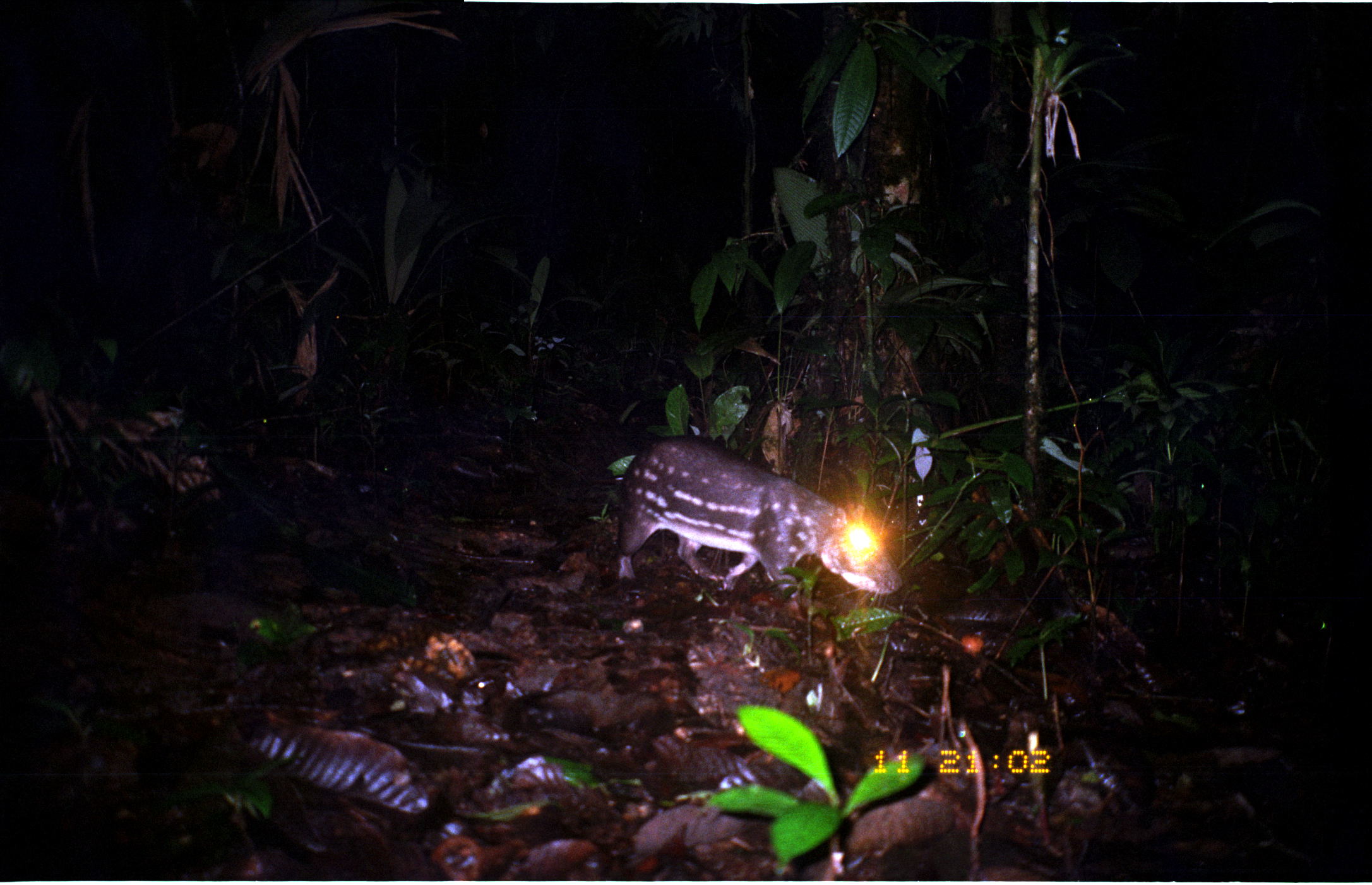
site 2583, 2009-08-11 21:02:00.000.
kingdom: Animalia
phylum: Chordata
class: Mammalia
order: Rodentia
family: Cuniculidae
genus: Cuniculus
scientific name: Cuniculus paca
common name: spotted paca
Cuniculus paca (spotted paca).